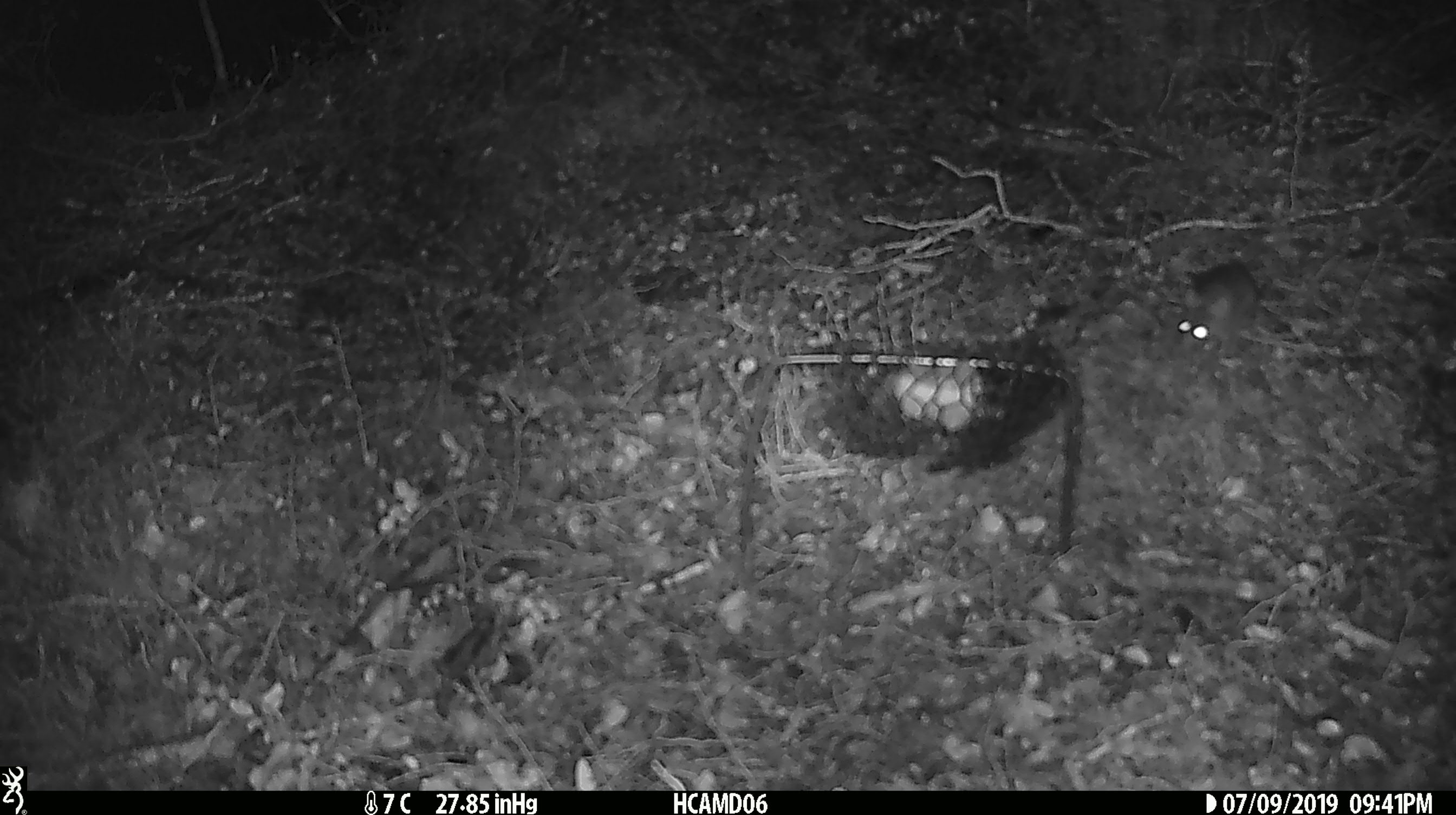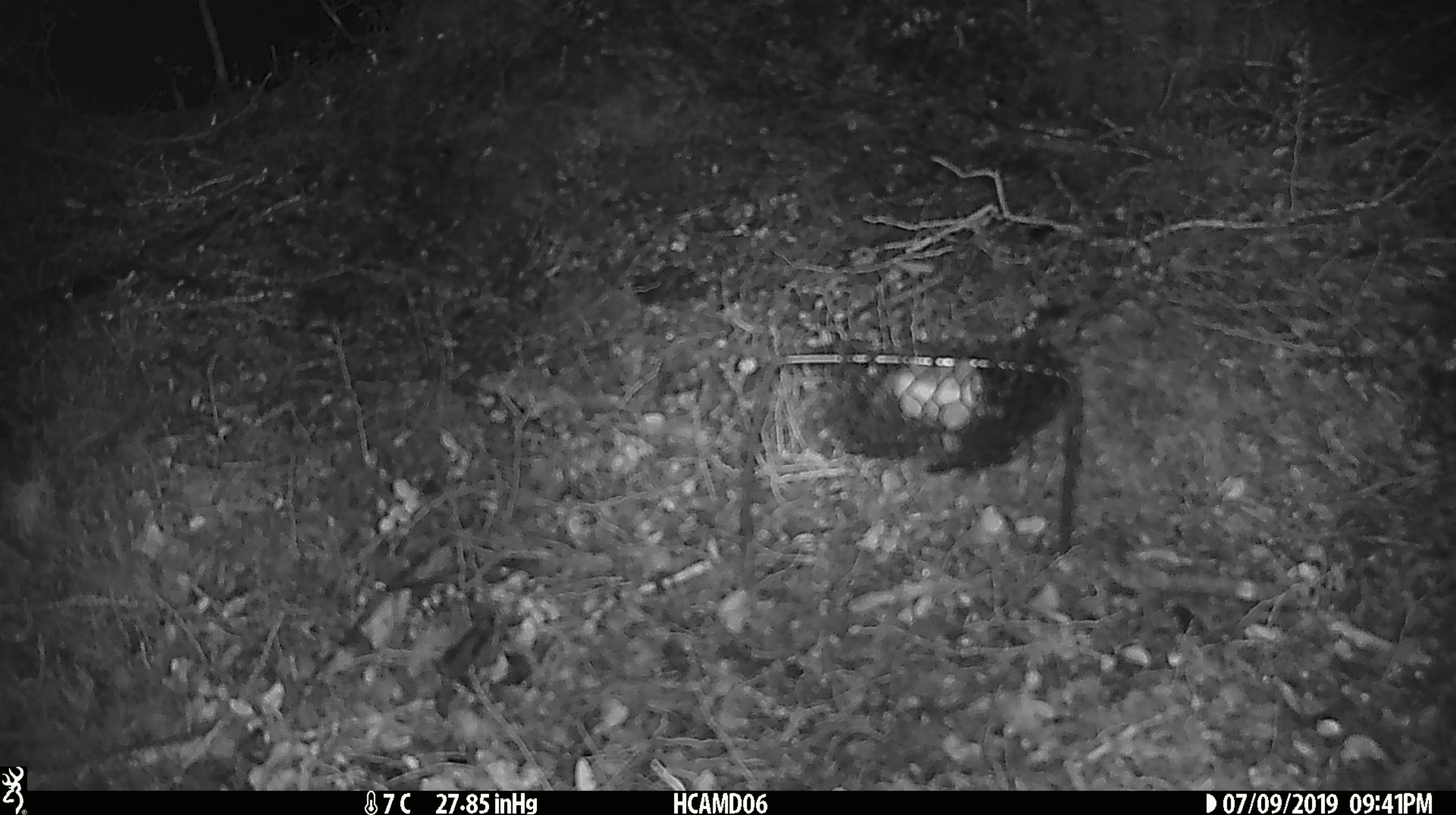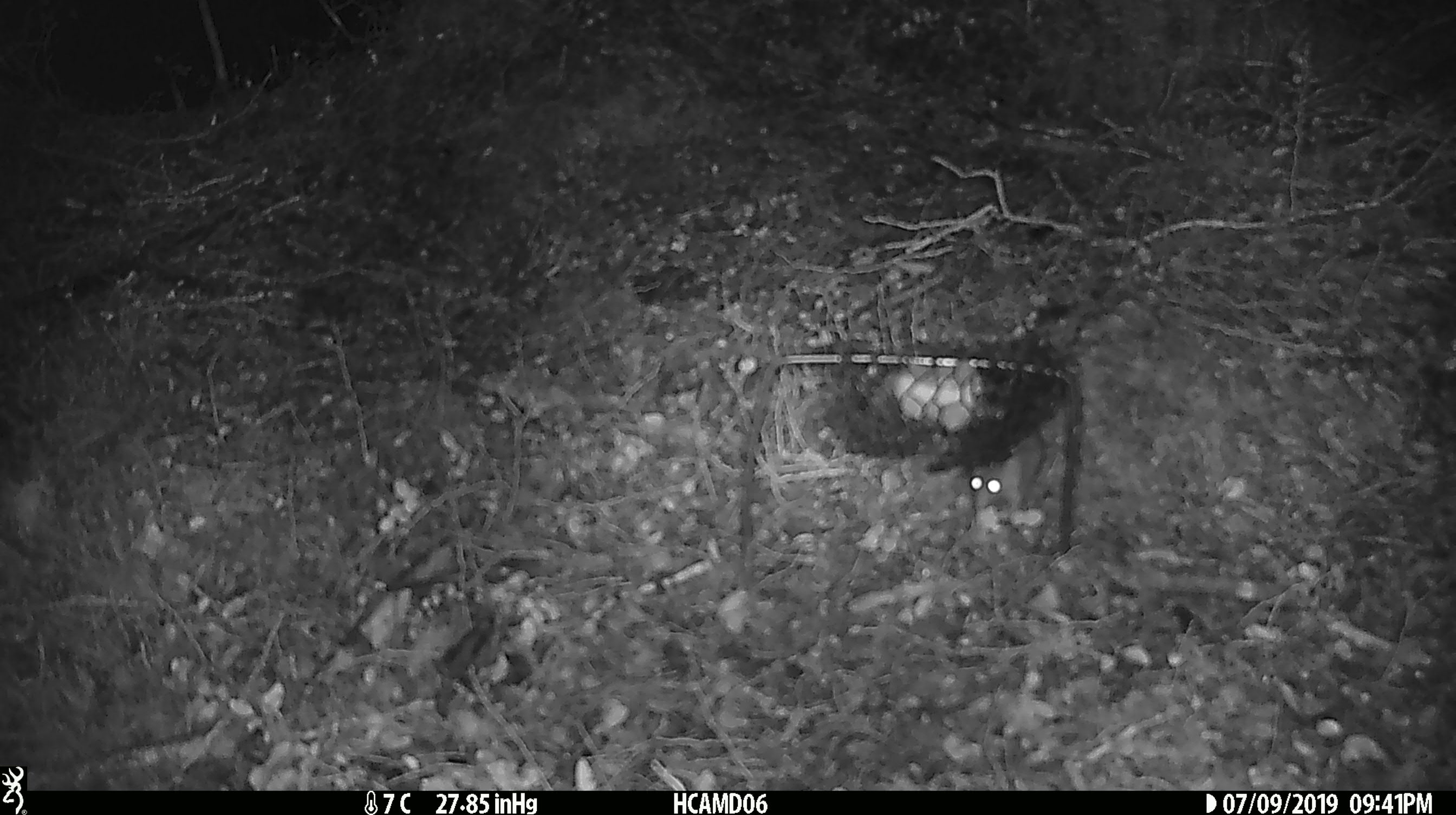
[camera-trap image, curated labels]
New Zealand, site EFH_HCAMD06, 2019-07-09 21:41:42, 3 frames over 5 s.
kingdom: Animalia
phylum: Chordata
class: Mammalia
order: Rodentia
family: Muridae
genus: Mus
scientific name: Mus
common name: mouse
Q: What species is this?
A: Mouse (Mus).